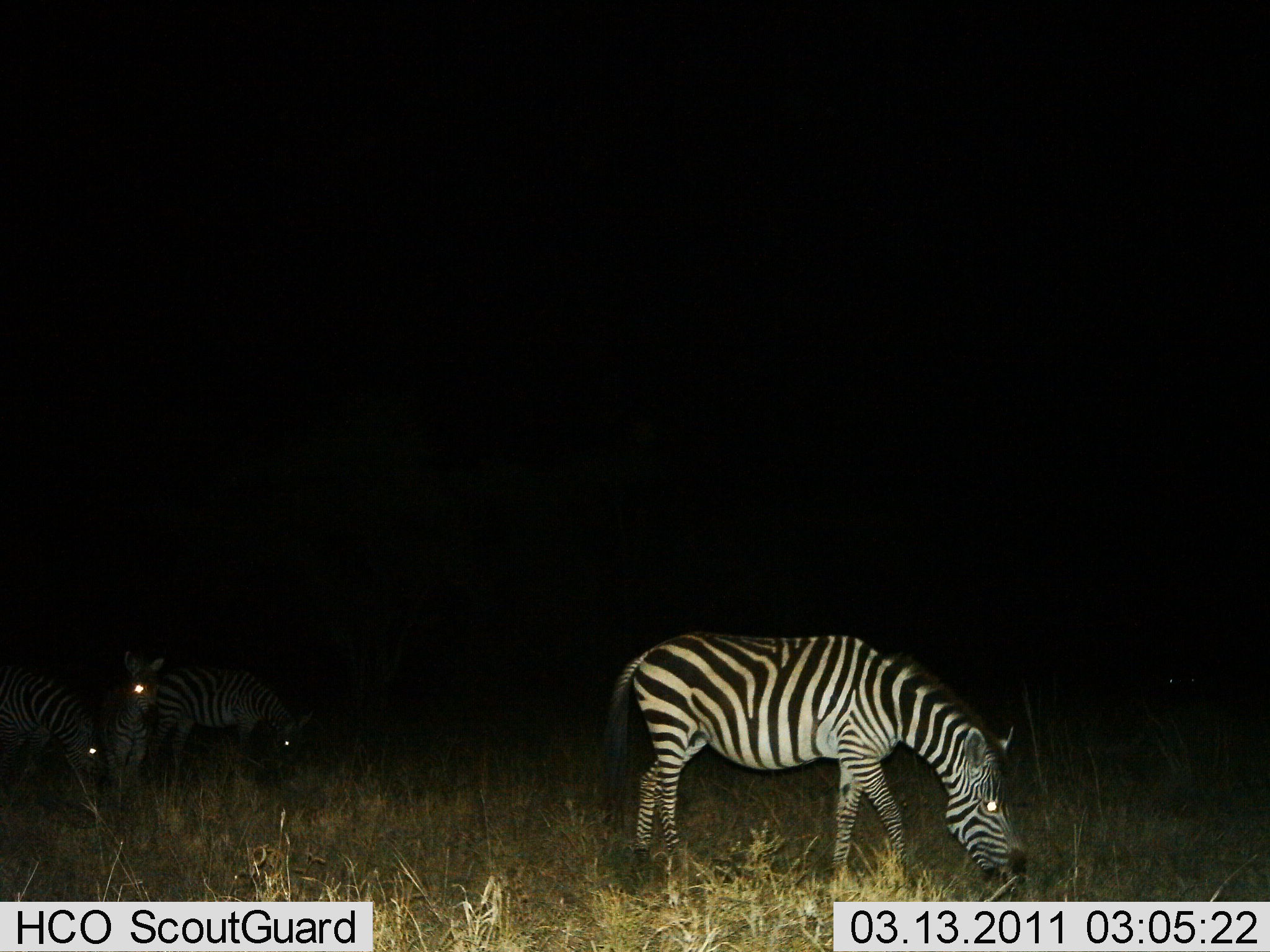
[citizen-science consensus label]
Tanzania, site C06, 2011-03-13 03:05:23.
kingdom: Animalia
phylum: Chordata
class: Mammalia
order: Perissodactyla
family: Equidae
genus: Equus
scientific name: Equus quagga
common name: plains zebra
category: zebra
Zebra (plains zebra) (Equus quagga), count 4. Behavior (volunteer vote fractions): standing 30%, resting 0%, moving 10%, interacting 0%. Young present (vote fraction): 30%. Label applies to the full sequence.